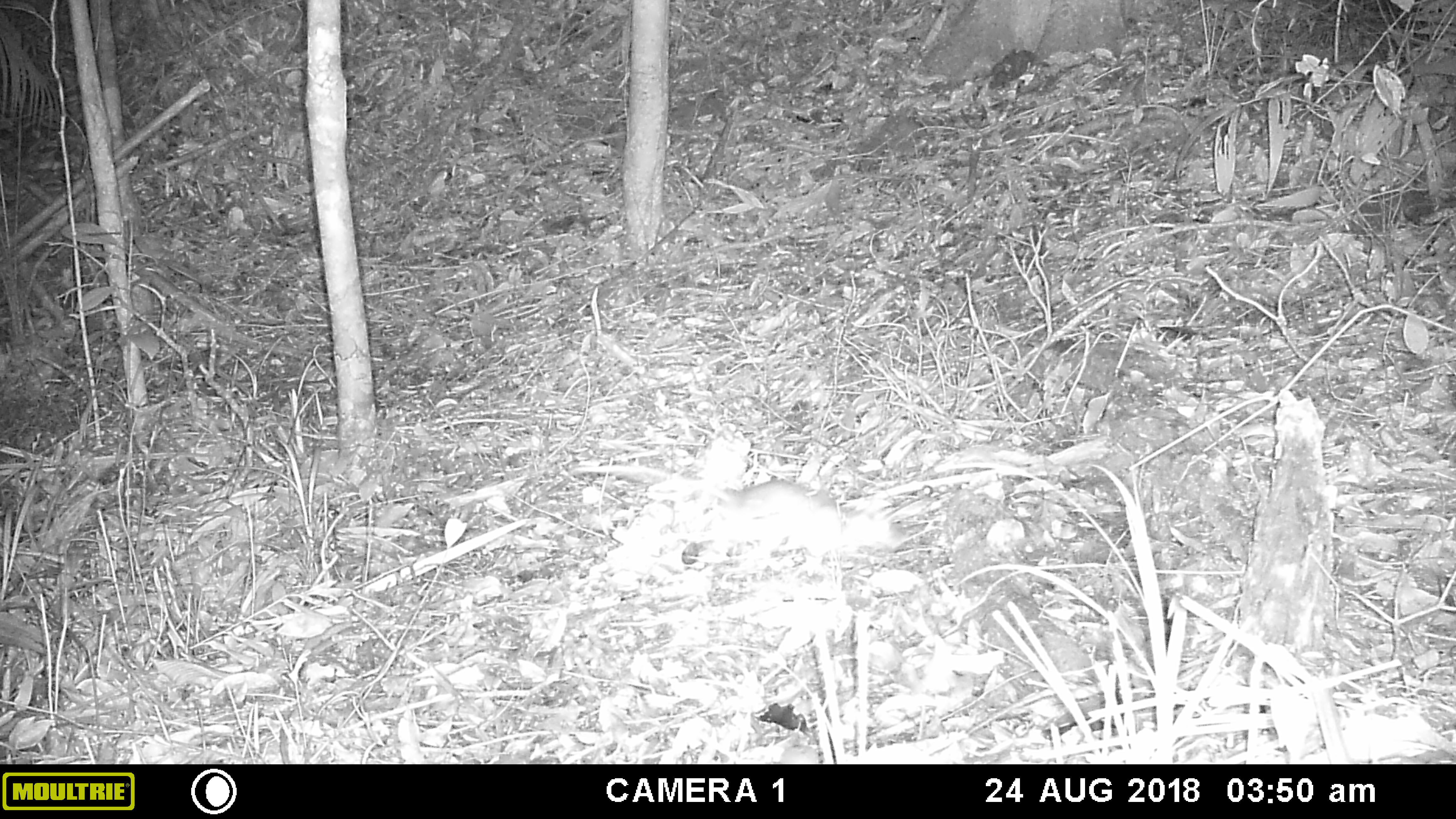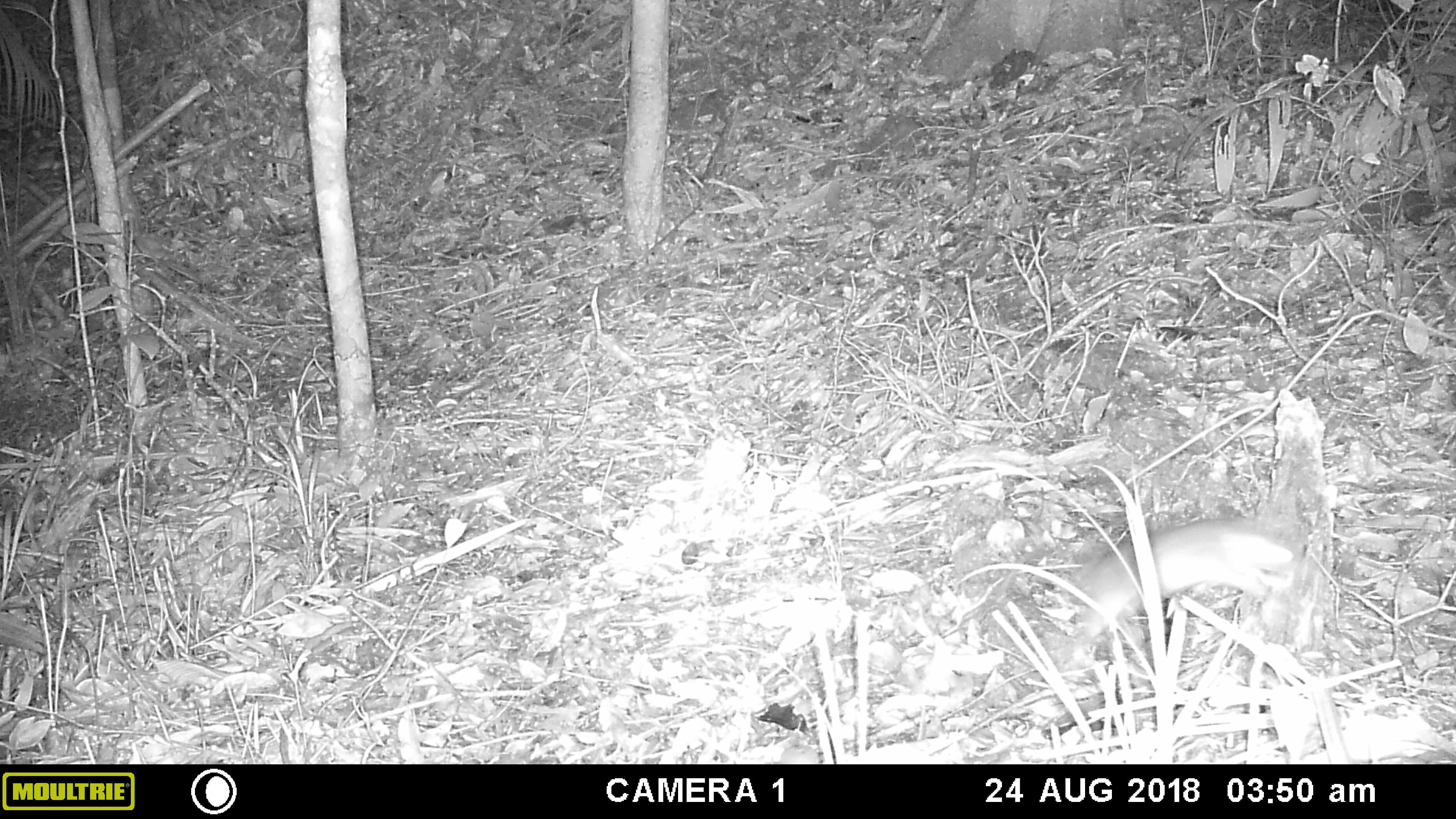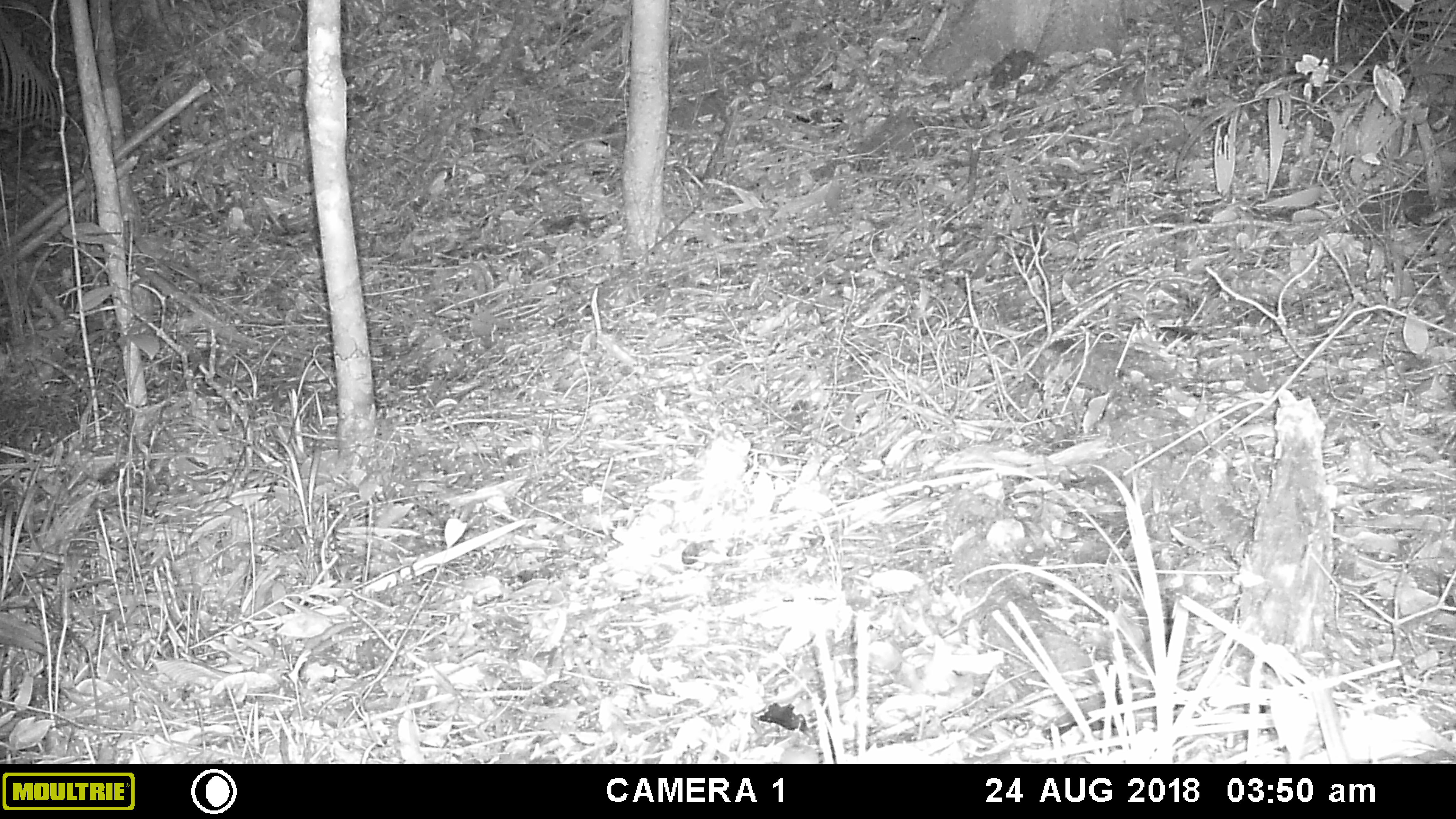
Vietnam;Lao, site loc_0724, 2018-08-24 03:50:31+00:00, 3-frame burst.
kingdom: Animalia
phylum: Chordata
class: Mammalia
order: Rodentia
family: Muridae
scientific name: Muridae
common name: old-world mice and rats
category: unidentified murid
Unidentified murid (old-world mice and rats) (Muridae). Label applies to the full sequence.